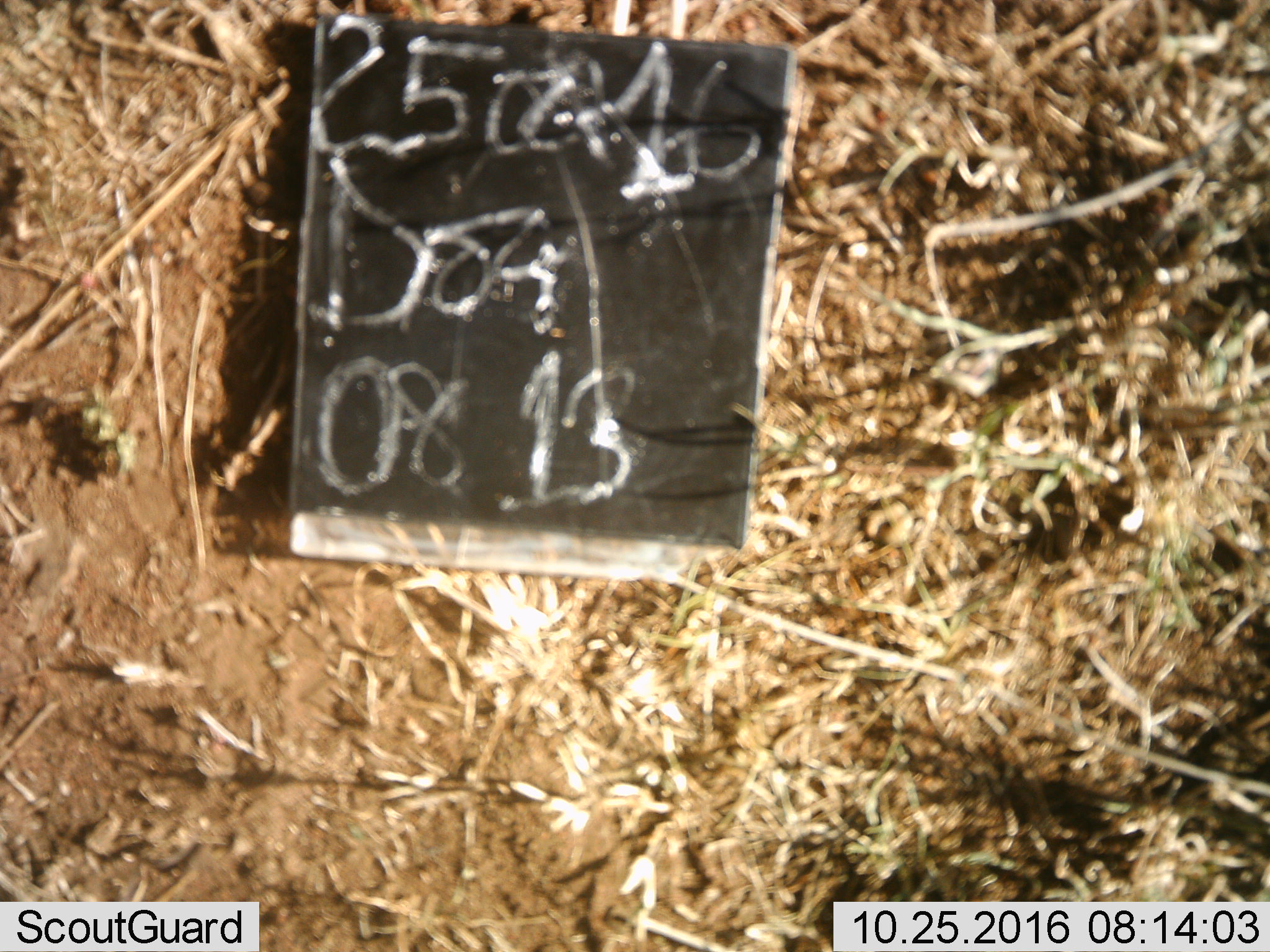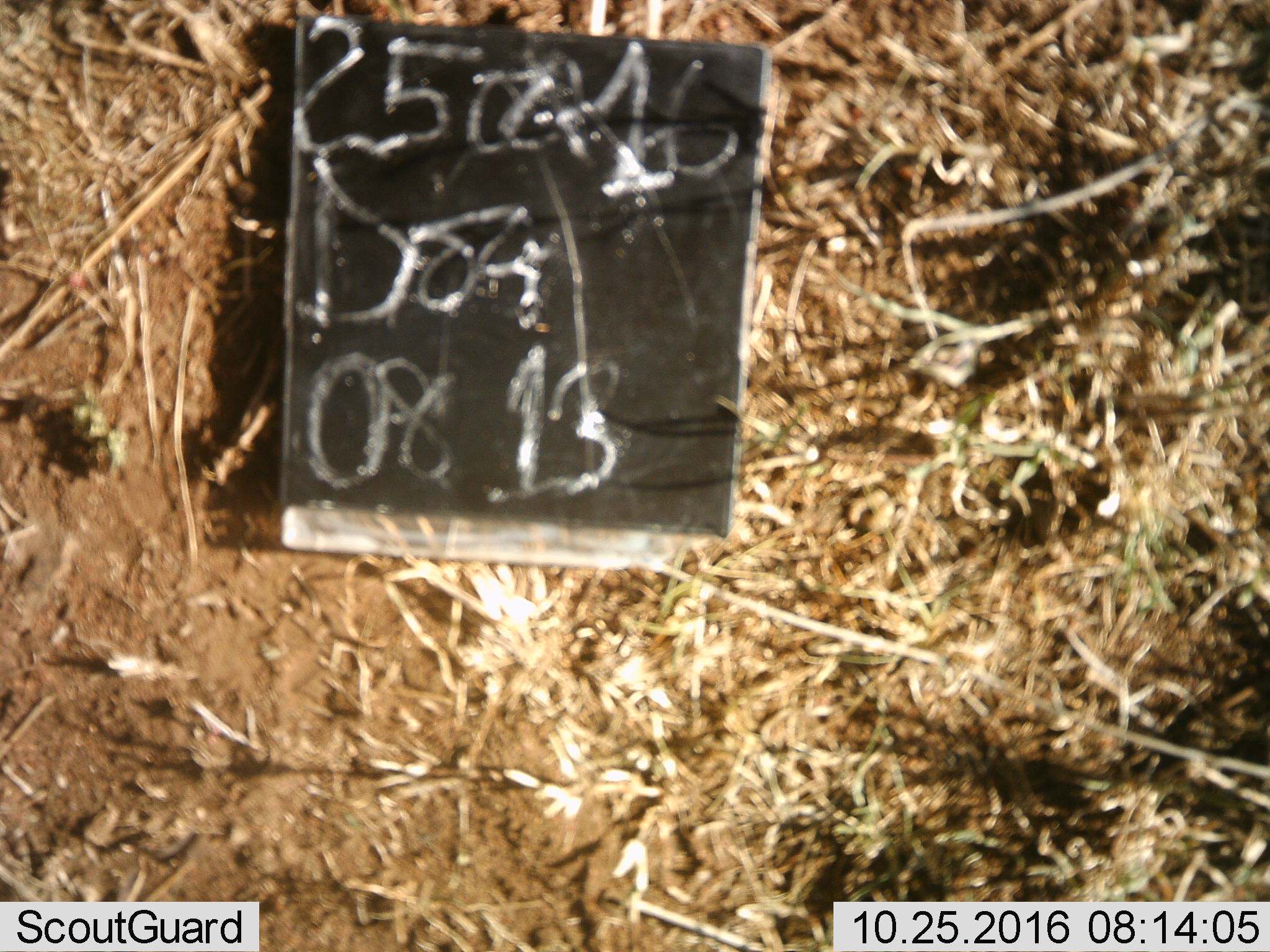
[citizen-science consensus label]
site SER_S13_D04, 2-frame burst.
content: unidentified animal